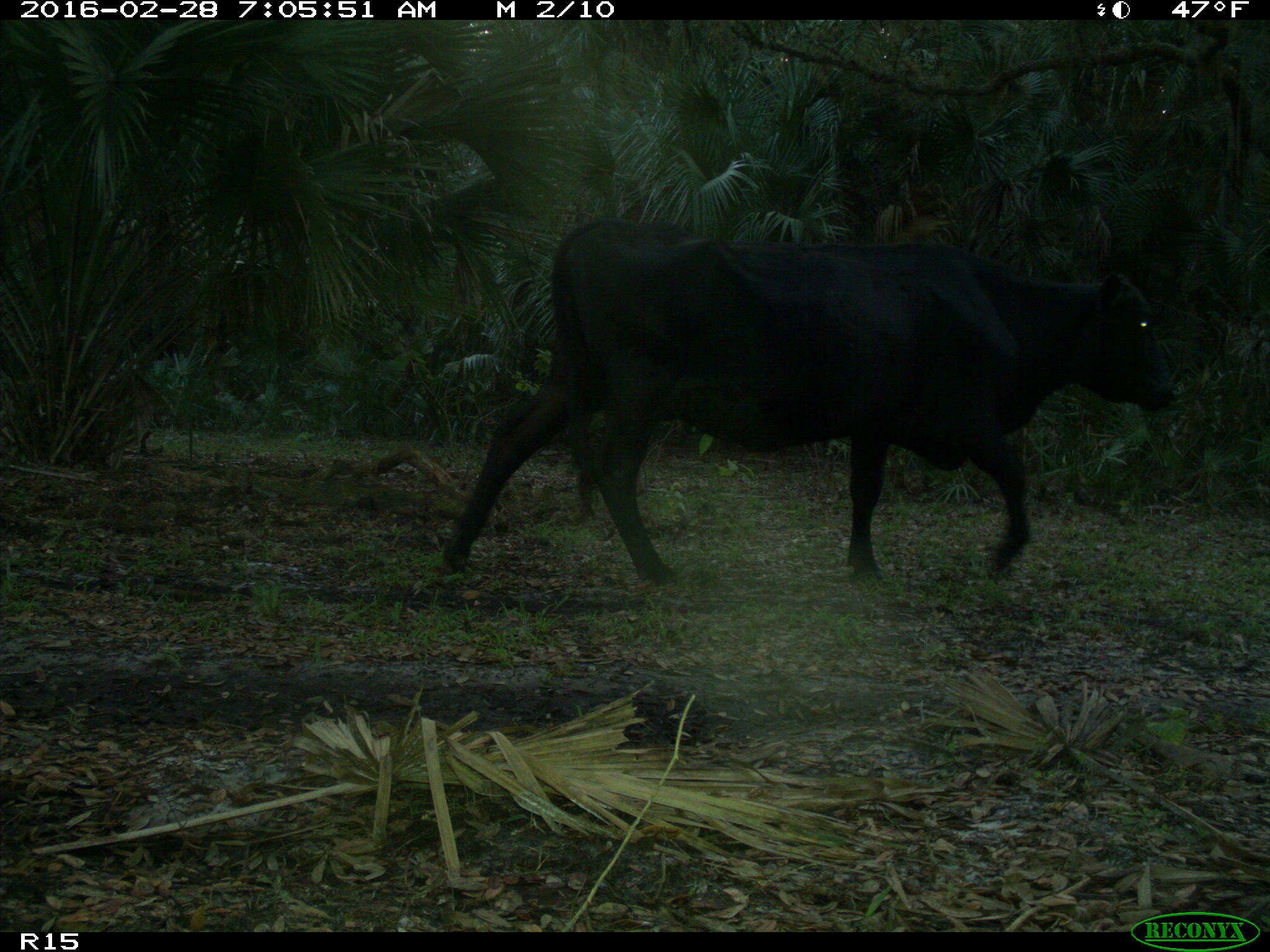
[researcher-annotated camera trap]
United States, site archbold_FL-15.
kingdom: Animalia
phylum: Chordata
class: Mammalia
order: Artiodactyla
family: Bovidae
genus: Bos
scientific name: Bos taurus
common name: domestic cow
Bos taurus (domestic cow).